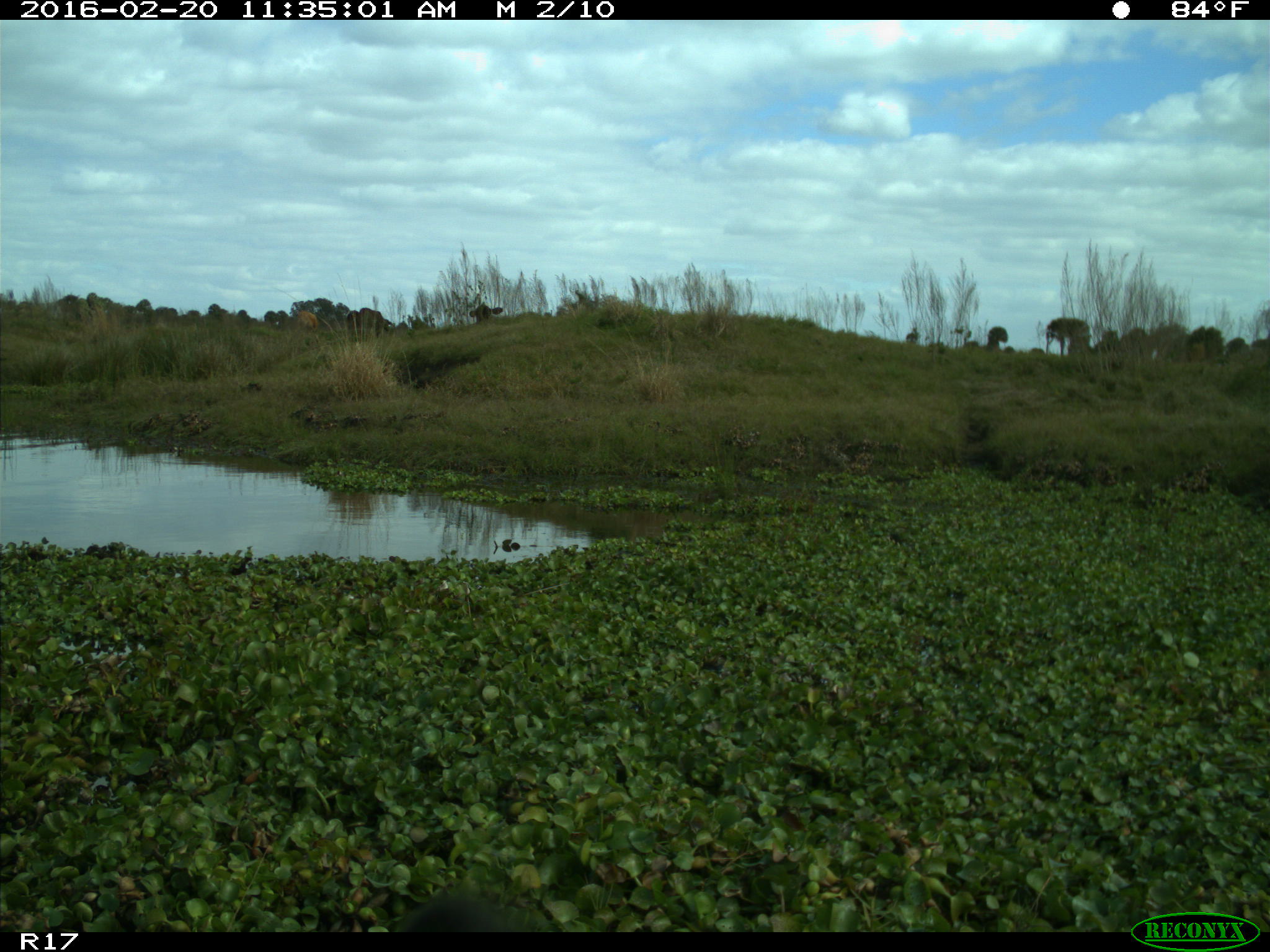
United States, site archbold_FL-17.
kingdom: Animalia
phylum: Chordata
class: Mammalia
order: Artiodactyla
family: Bovidae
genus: Bos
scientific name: Bos taurus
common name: domestic cow